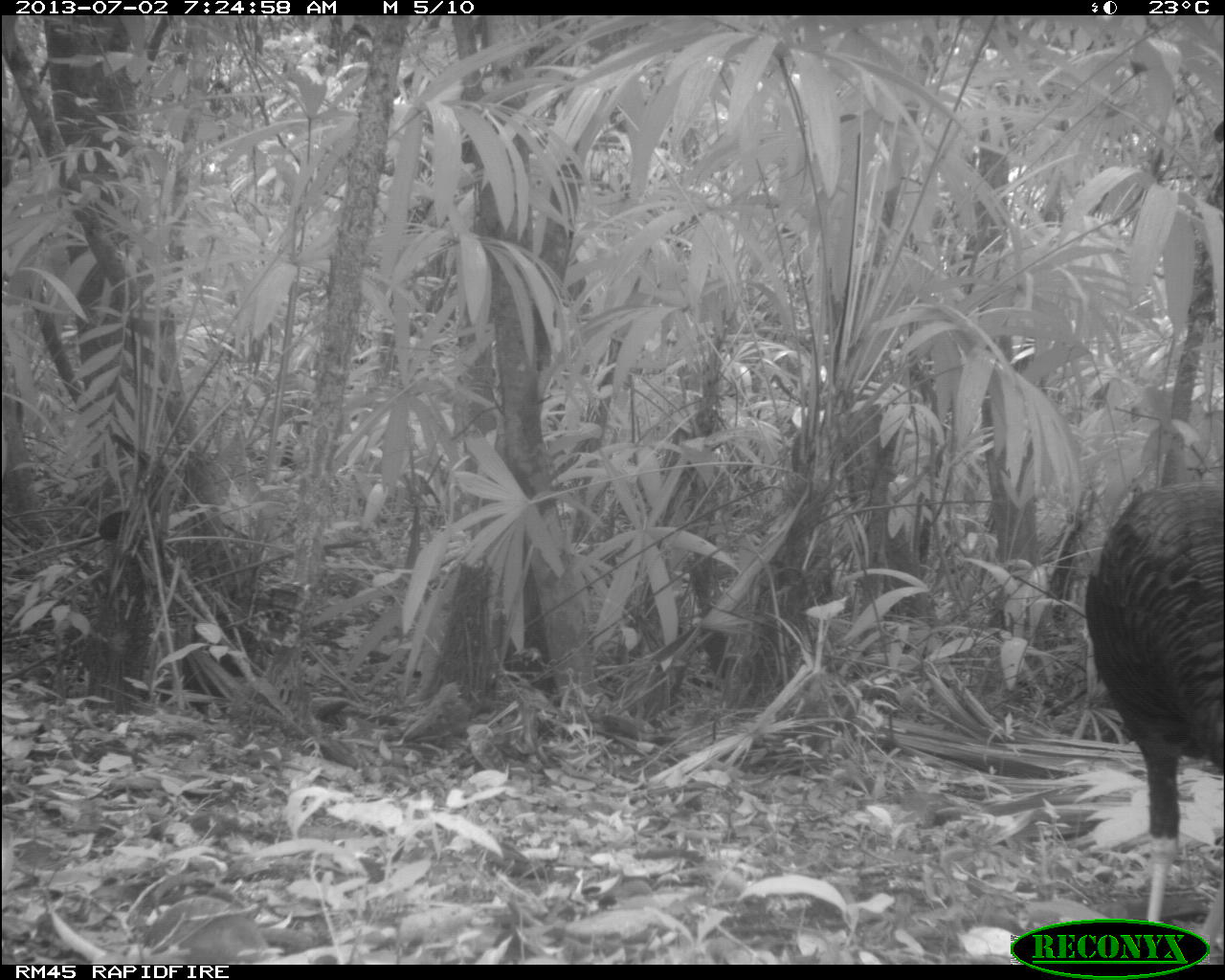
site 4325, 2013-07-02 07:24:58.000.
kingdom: Animalia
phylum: Chordata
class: Aves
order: Galliformes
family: Phasianidae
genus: Meleagris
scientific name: Meleagris ocellata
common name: ocellated turkey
Meleagris ocellata (ocellated turkey), count 1, sex male.